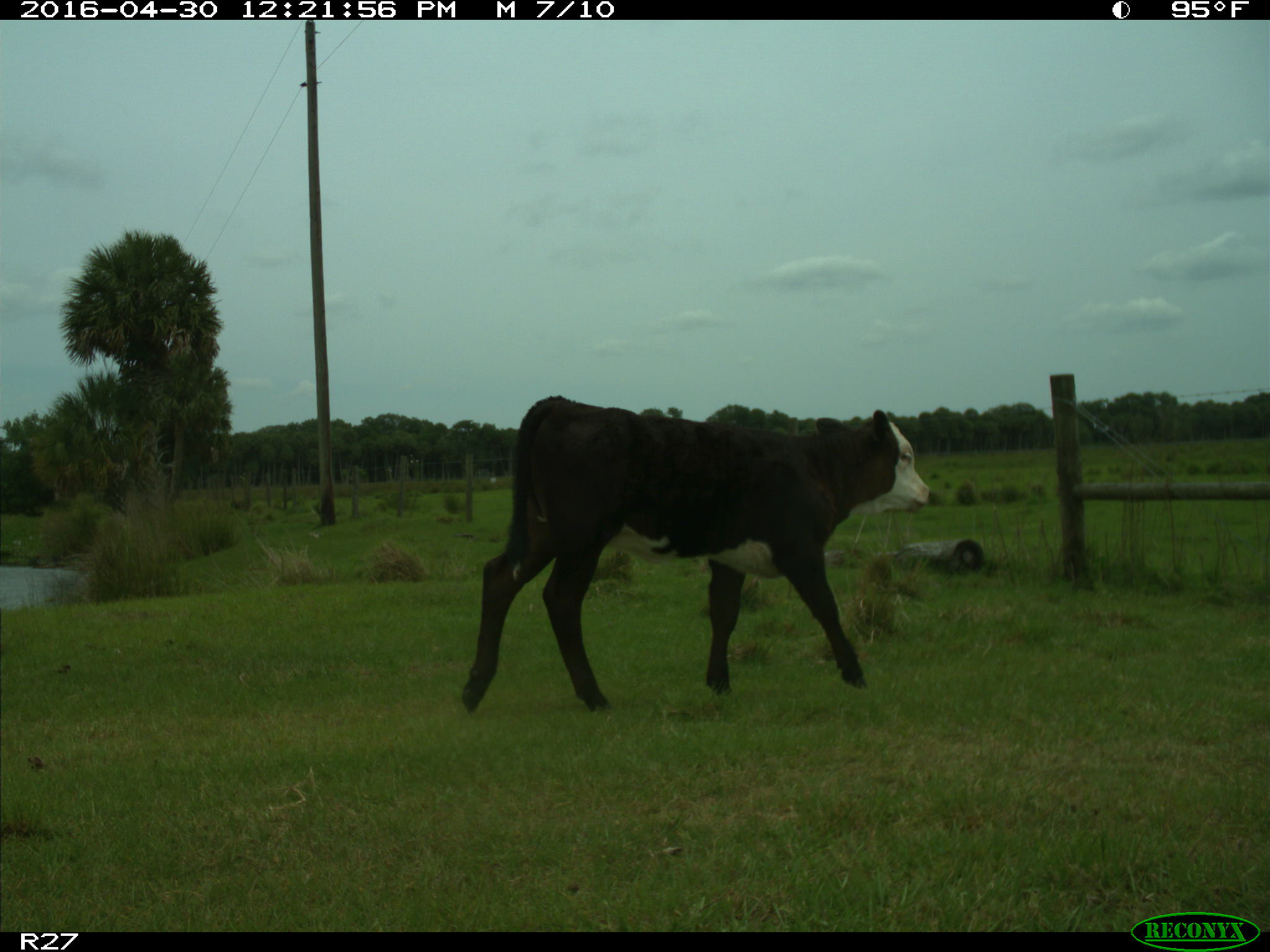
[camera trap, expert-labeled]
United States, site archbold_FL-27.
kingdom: Animalia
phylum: Chordata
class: Mammalia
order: Artiodactyla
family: Bovidae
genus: Bos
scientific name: Bos taurus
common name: domestic cow